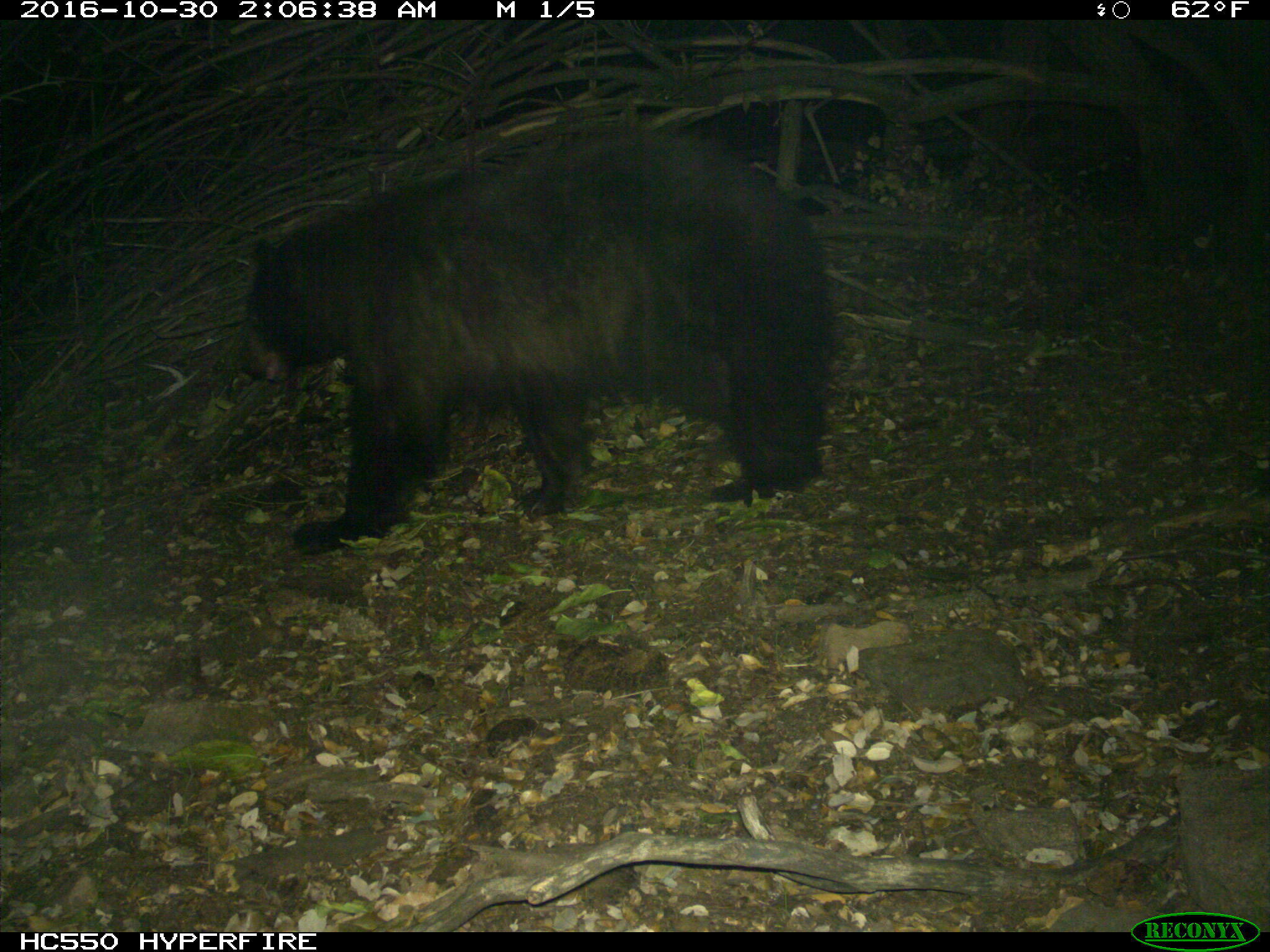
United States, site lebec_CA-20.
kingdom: Animalia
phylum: Chordata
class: Mammalia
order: Carnivora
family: Ursidae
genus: Ursus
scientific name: Ursus americanus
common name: american black bear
Ursus americanus (american black bear).